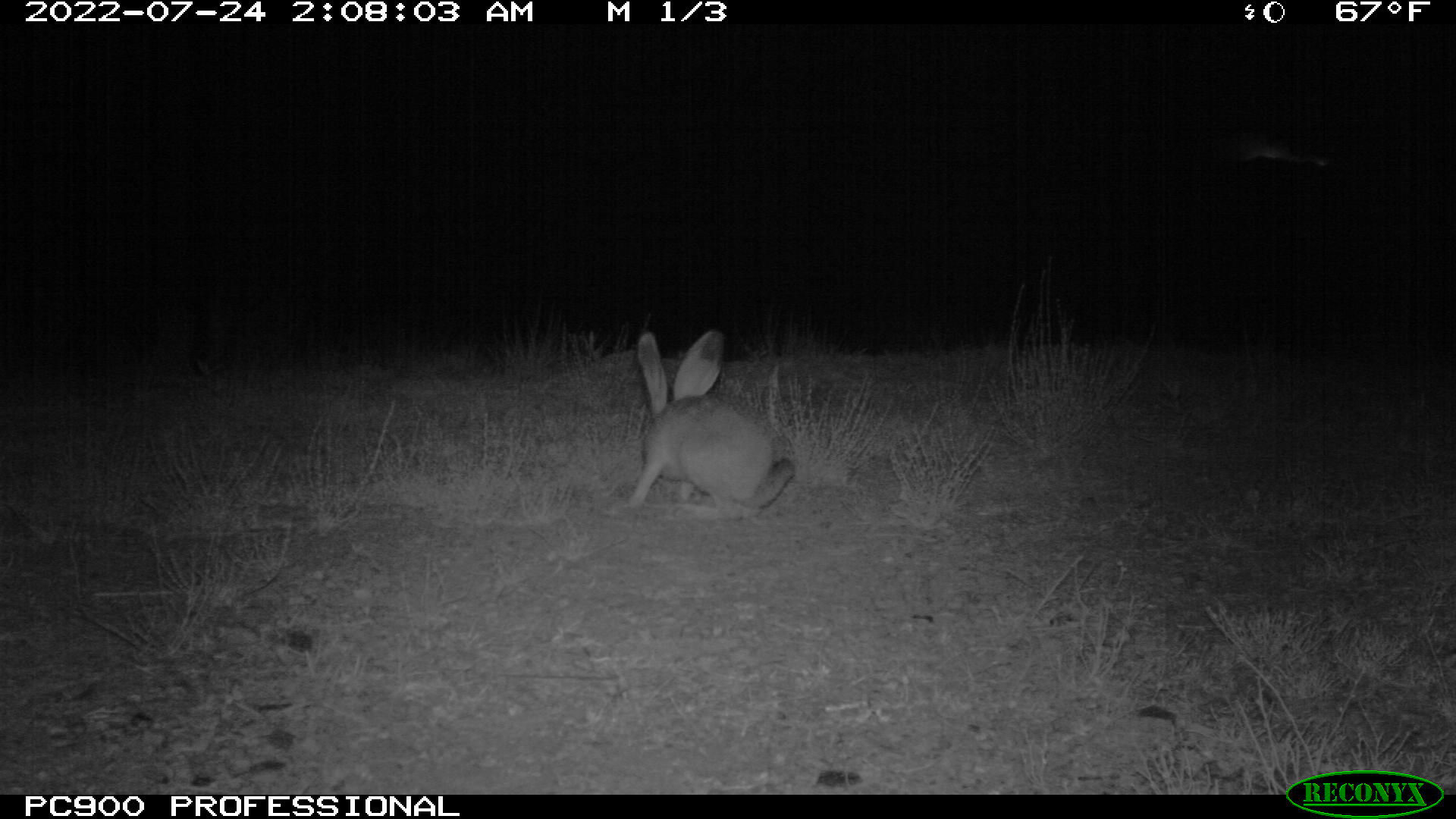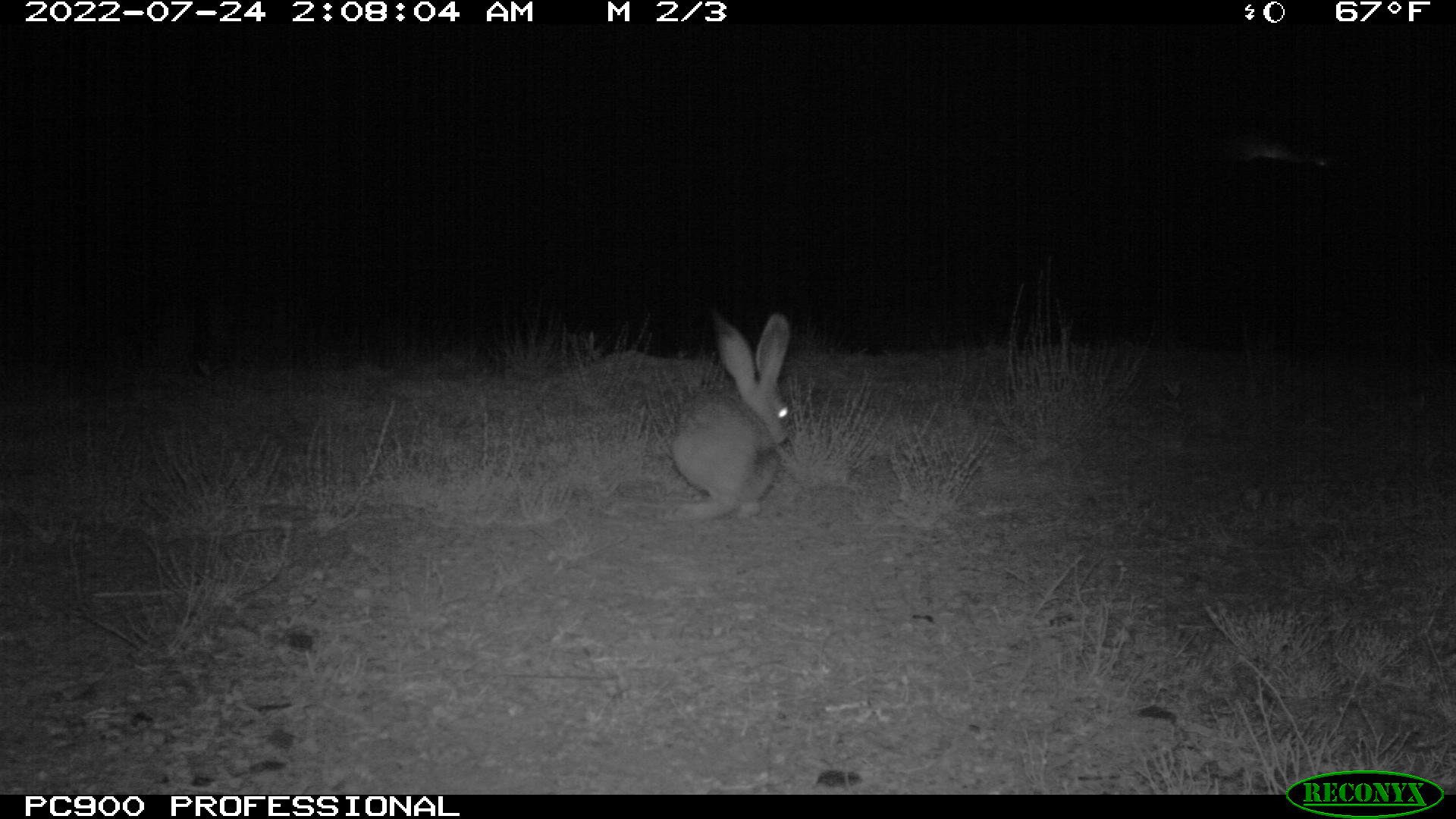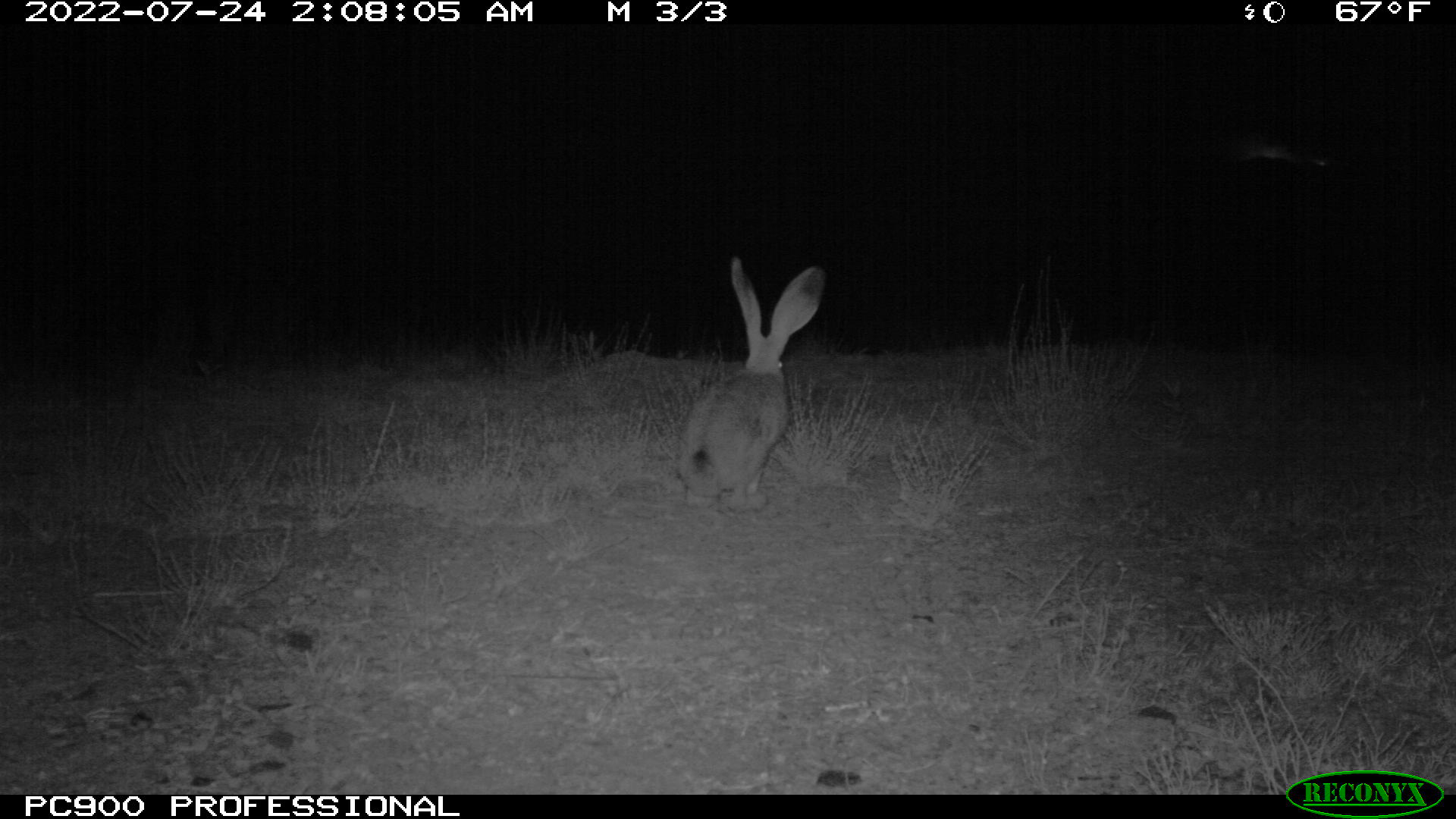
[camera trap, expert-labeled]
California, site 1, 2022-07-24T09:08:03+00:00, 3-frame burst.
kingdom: Animalia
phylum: Chordata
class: Mammalia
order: Lagomorpha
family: Leporidae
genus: Lepus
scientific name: Lepus californicus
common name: black-tailed jackrabbit